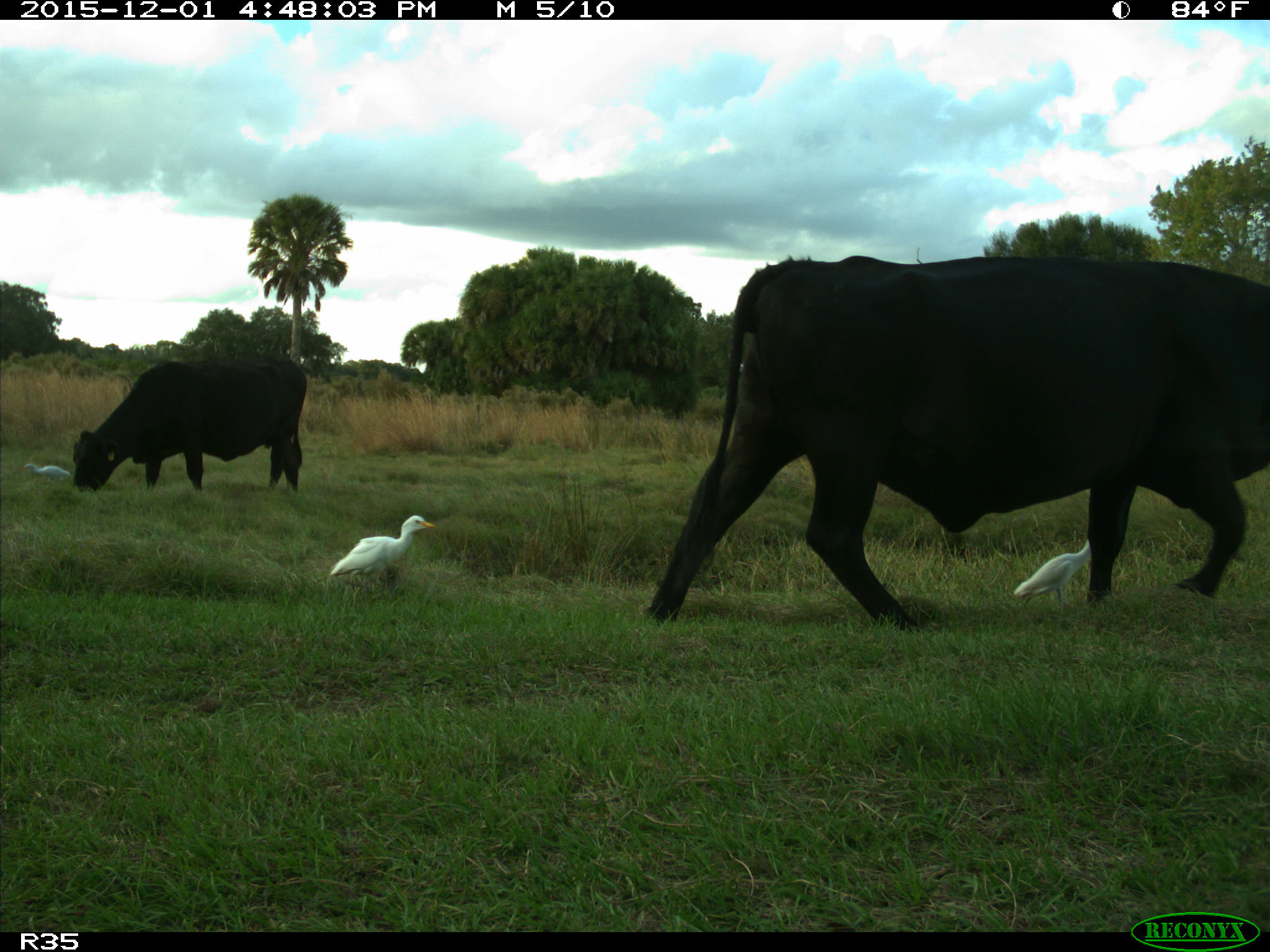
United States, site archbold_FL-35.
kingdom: Animalia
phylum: Chordata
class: Mammalia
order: Artiodactyla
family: Bovidae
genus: Bos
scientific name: Bos taurus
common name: domestic cow